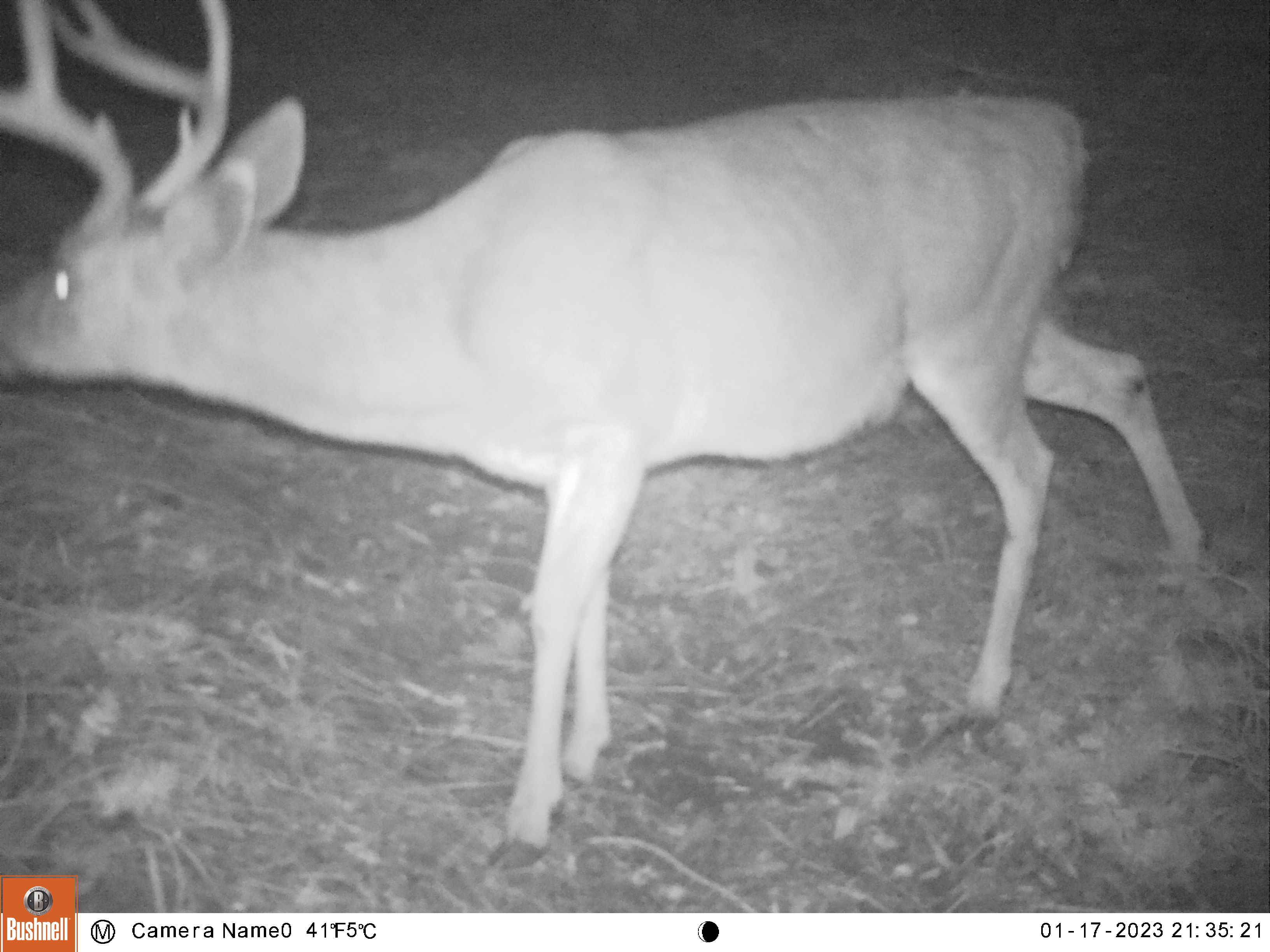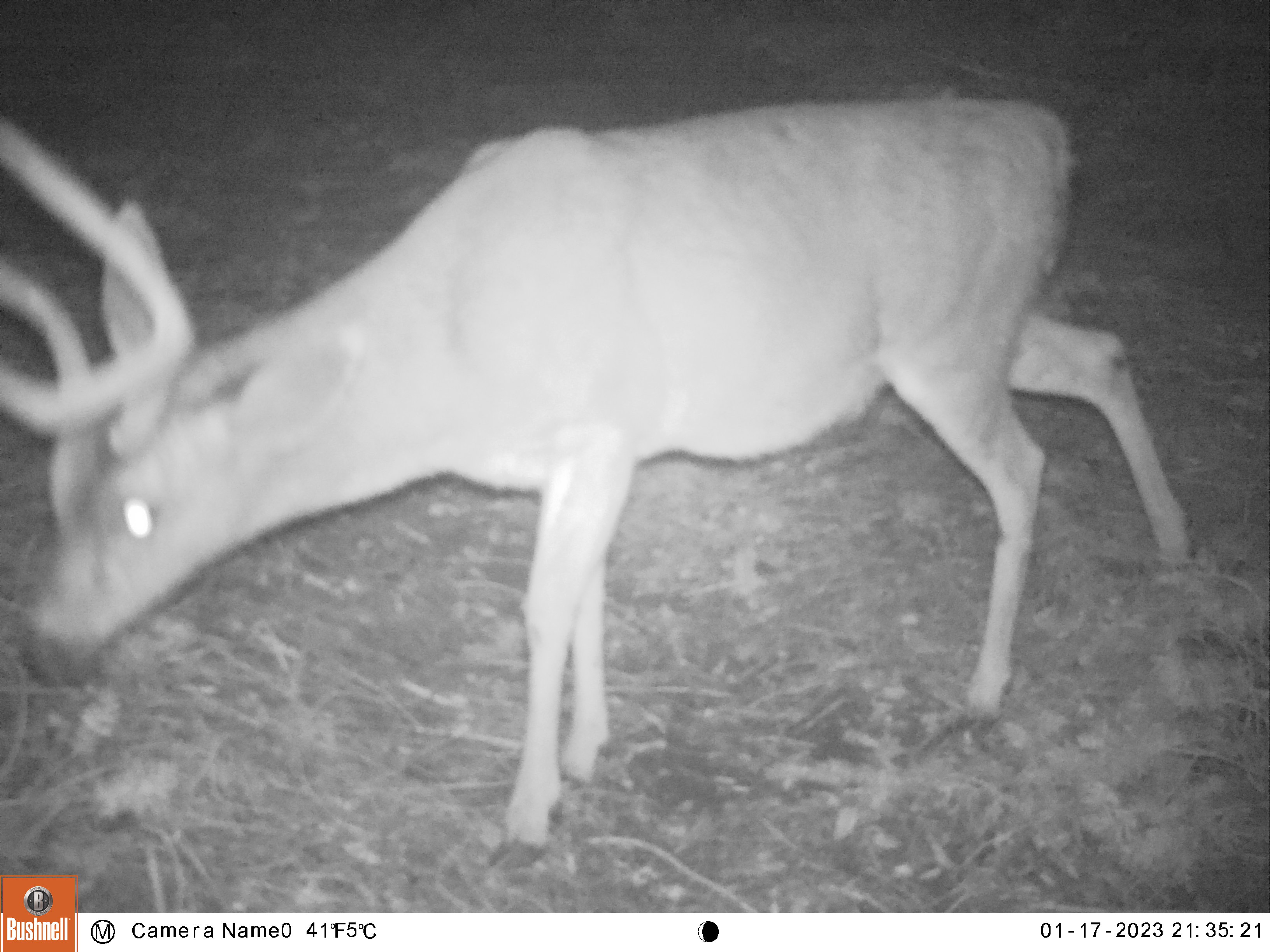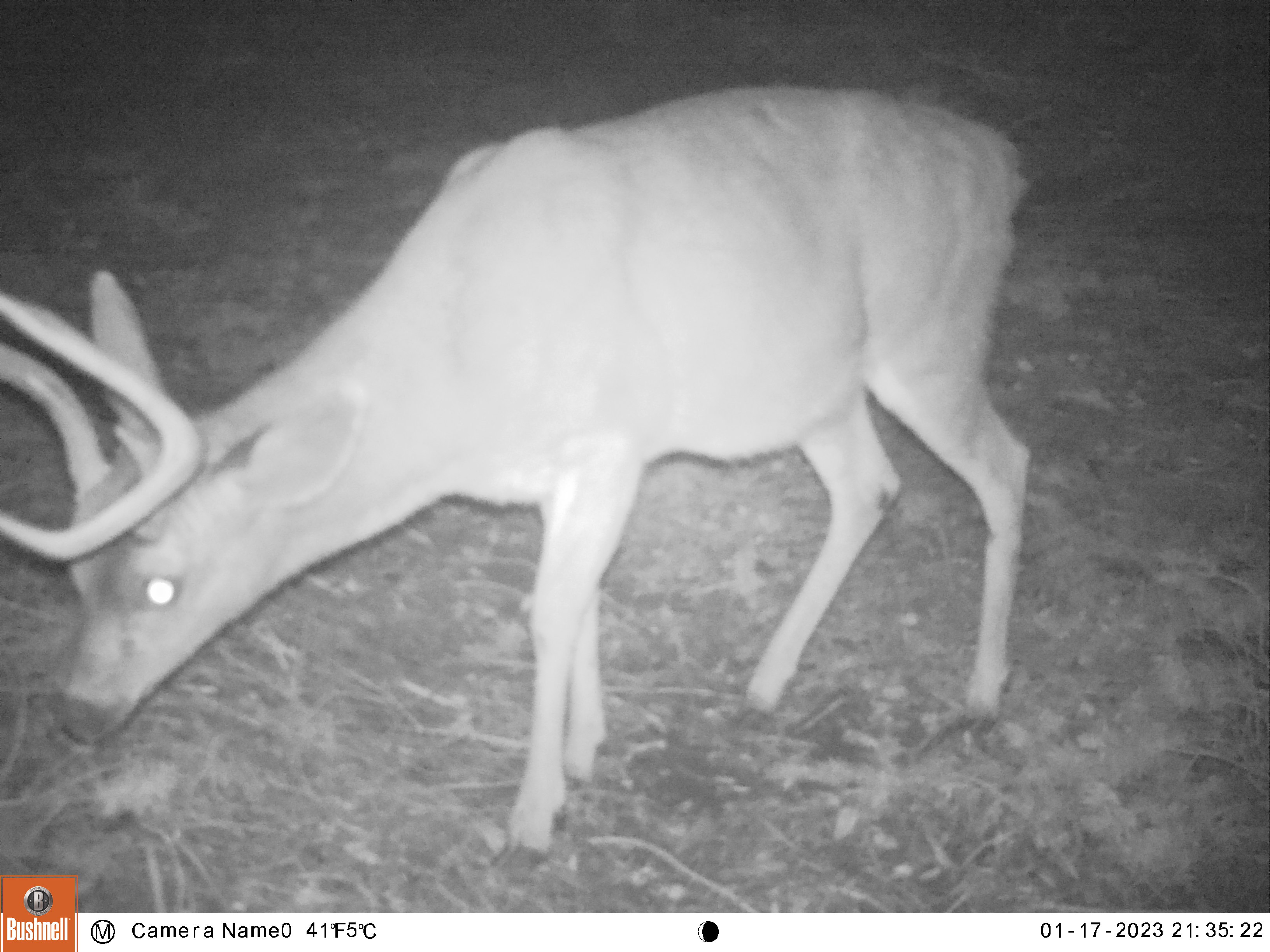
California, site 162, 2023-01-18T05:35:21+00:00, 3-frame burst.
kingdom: Animalia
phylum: Chordata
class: Mammalia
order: Artiodactyla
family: Cervidae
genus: Odocoileus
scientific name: Odocoileus hemionus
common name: mule deer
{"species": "mule deer (Odocoileus hemionus)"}